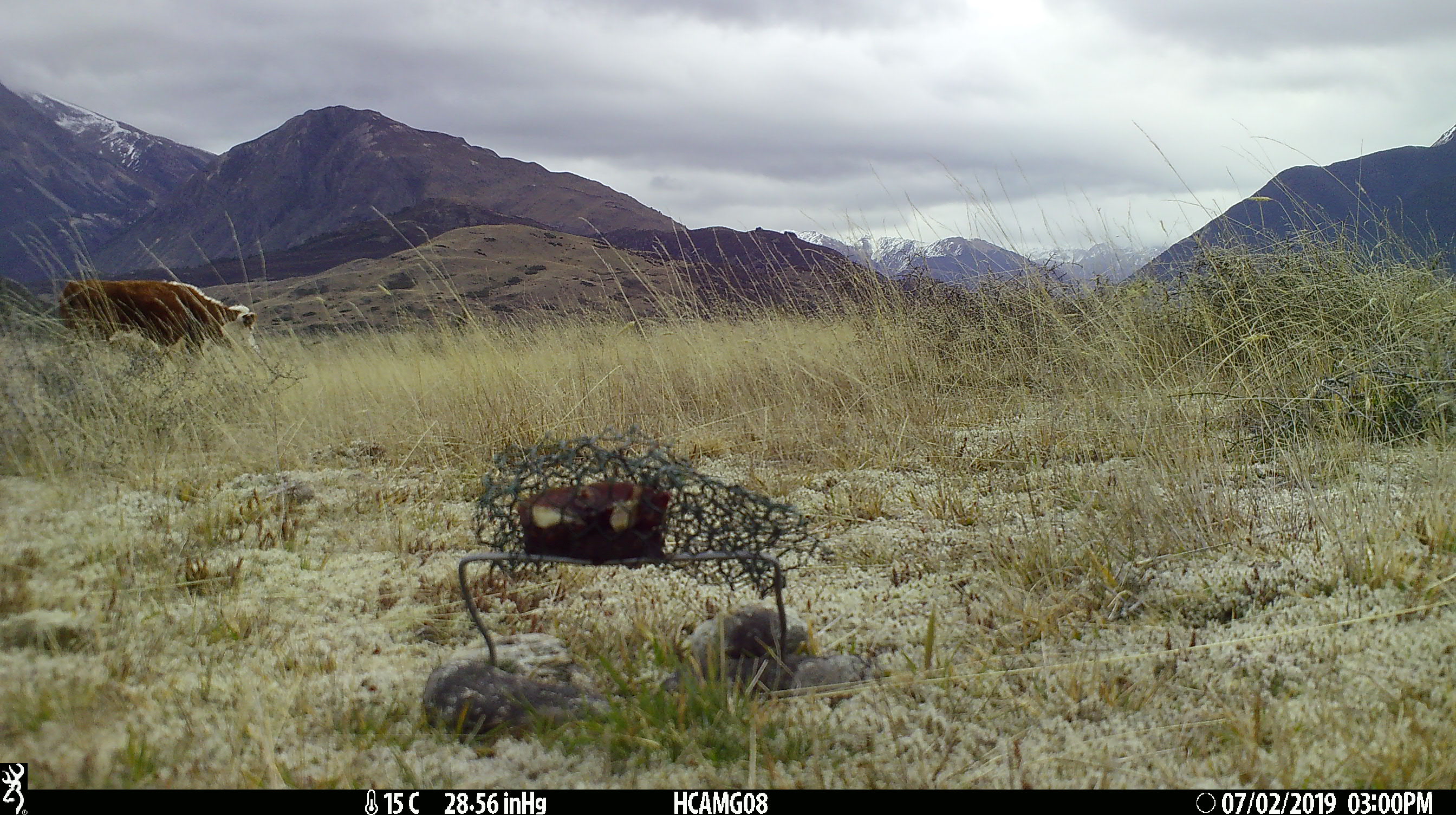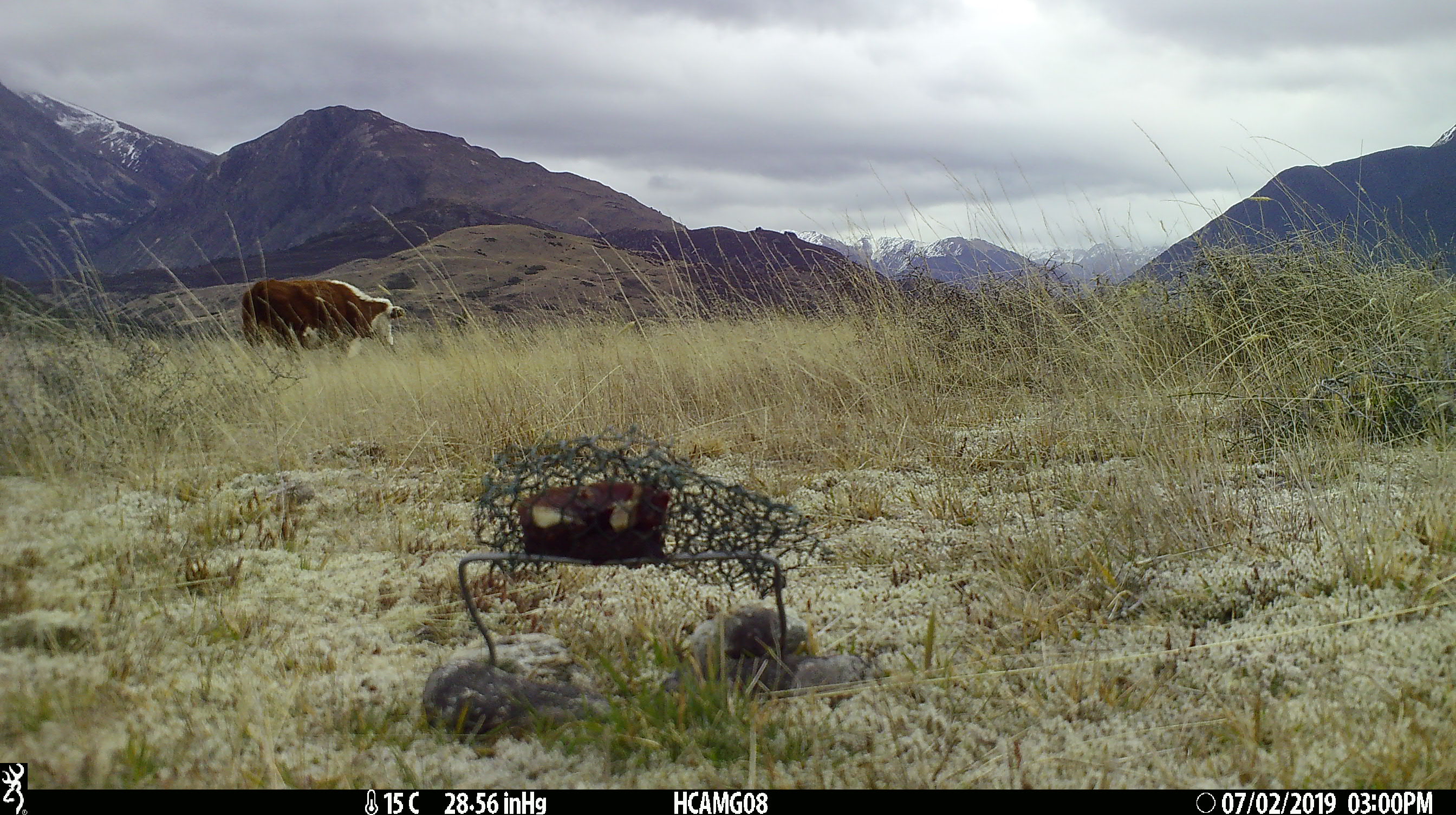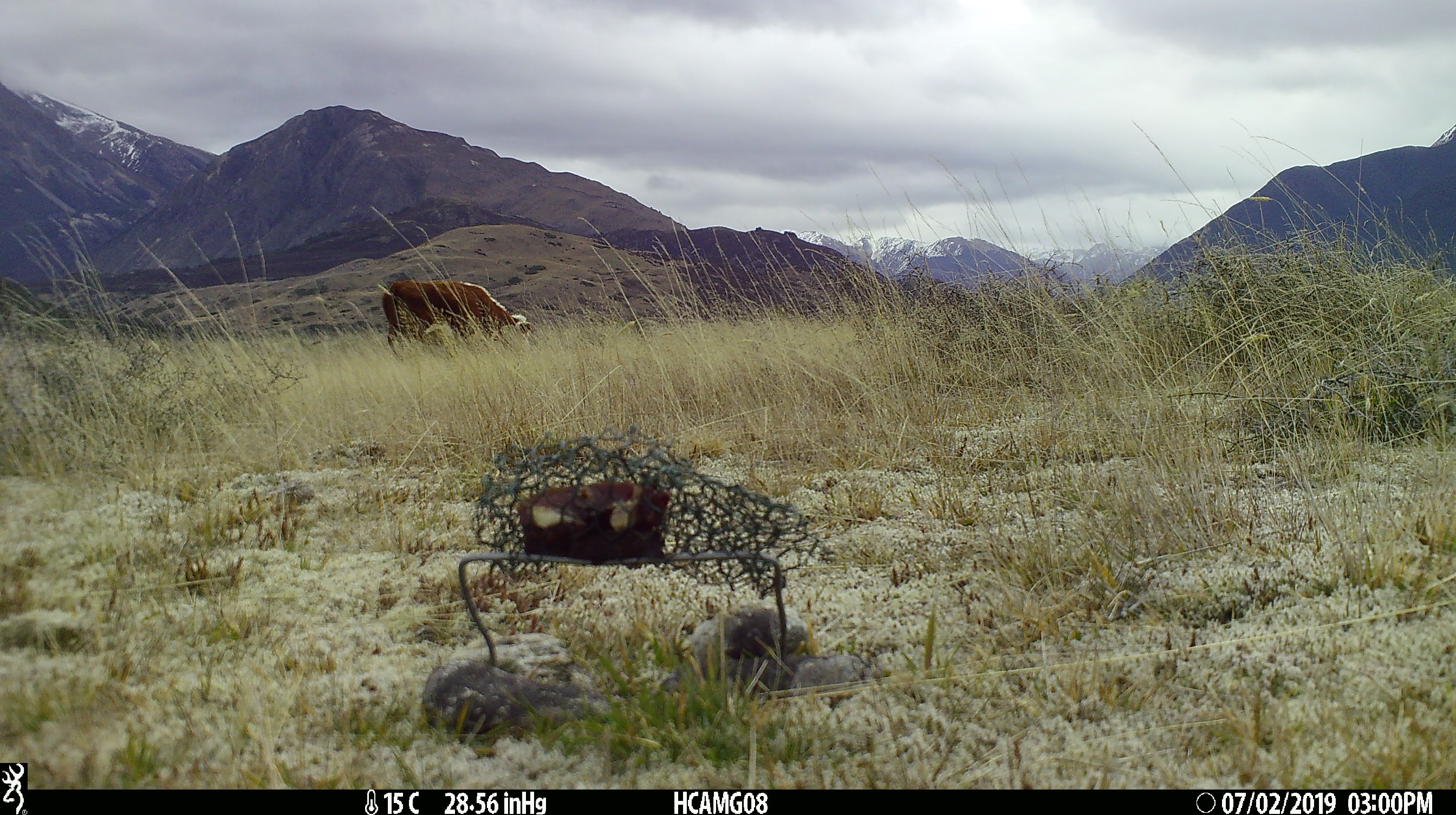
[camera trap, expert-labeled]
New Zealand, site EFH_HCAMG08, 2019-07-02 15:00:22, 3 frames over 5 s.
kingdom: Animalia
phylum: Chordata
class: Mammalia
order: Artiodactyla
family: Bovidae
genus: Bos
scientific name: Bos taurus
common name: domestic cow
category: cow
Cow (domestic cow) (Bos taurus).